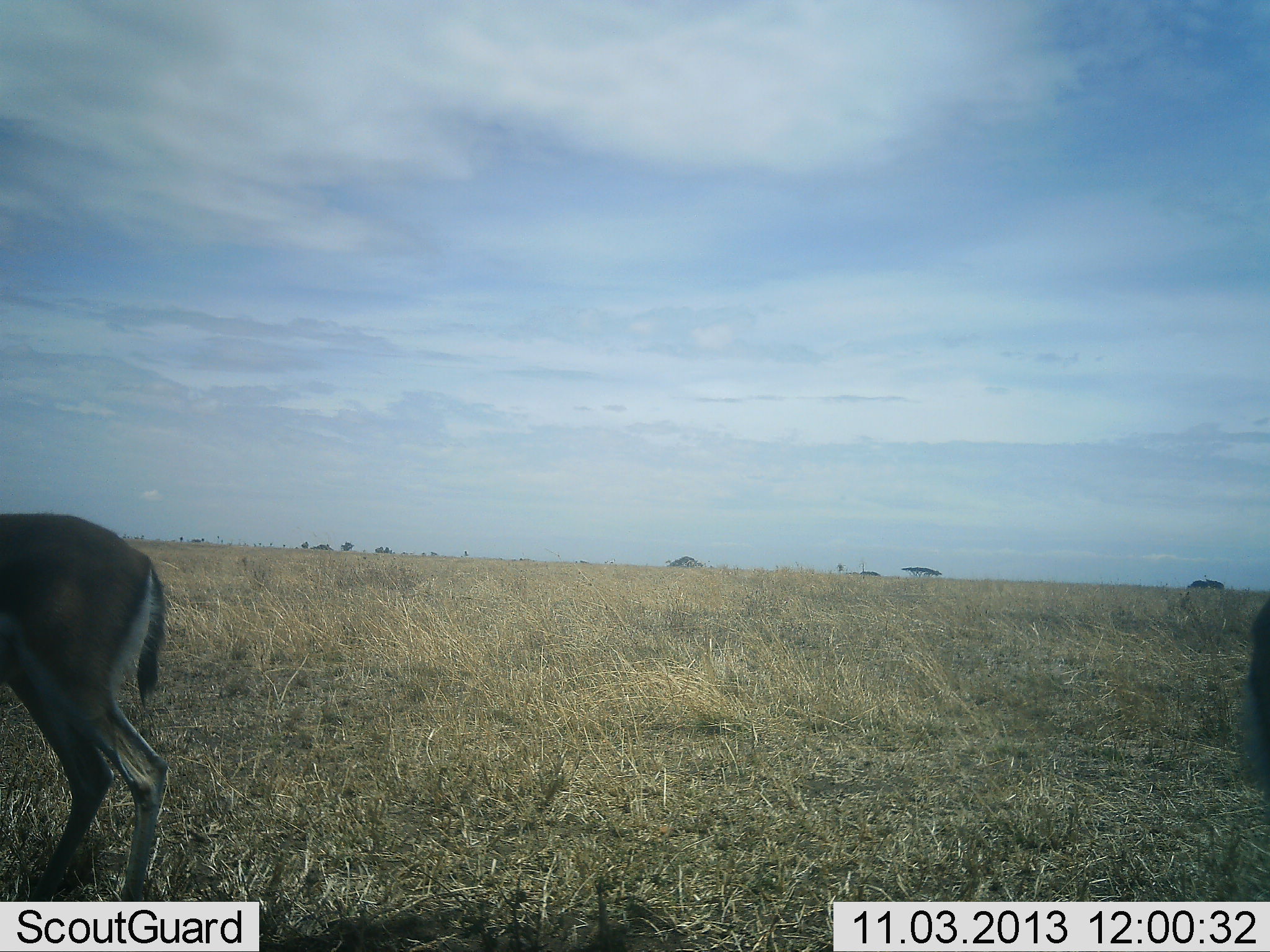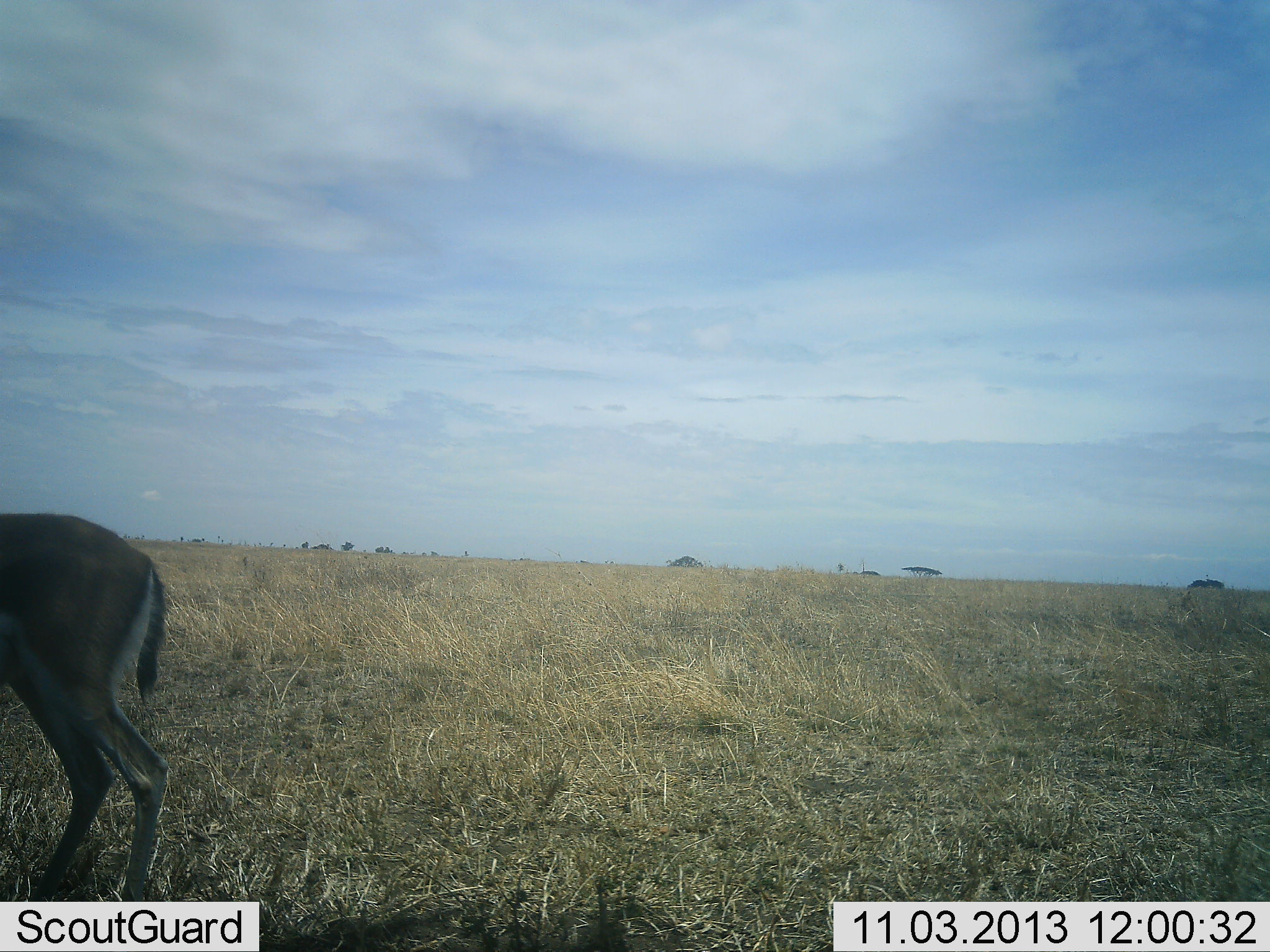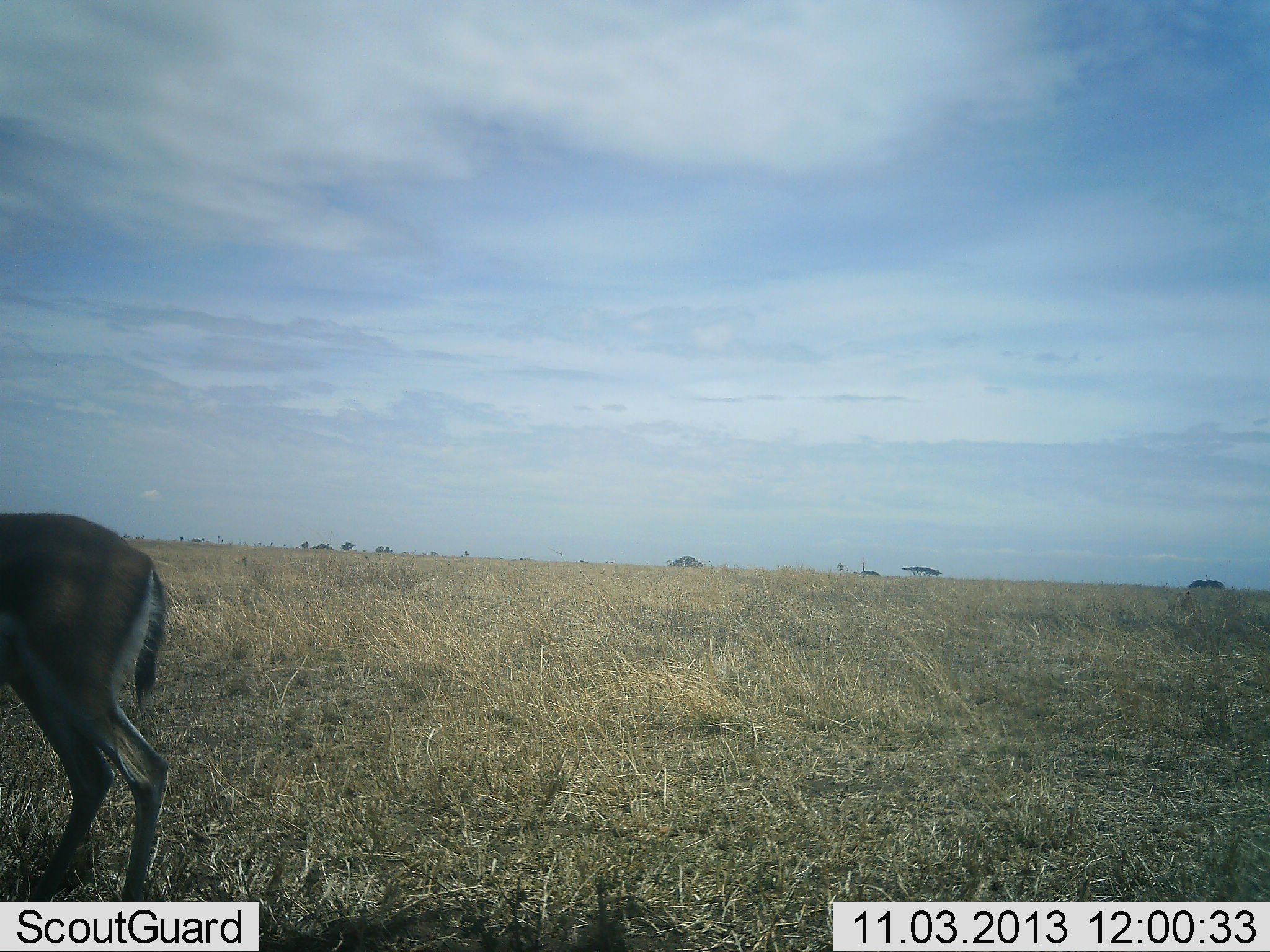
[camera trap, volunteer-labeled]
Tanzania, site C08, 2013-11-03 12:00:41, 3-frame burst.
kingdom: Animalia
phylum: Chordata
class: Mammalia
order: Artiodactyla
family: Bovidae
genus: Eudorcas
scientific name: Eudorcas thomsonii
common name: thomson's gazelle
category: gazellethomsons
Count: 2.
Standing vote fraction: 100%.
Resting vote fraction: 0%.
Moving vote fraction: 20%.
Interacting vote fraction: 0%.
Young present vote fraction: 0%.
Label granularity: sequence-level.